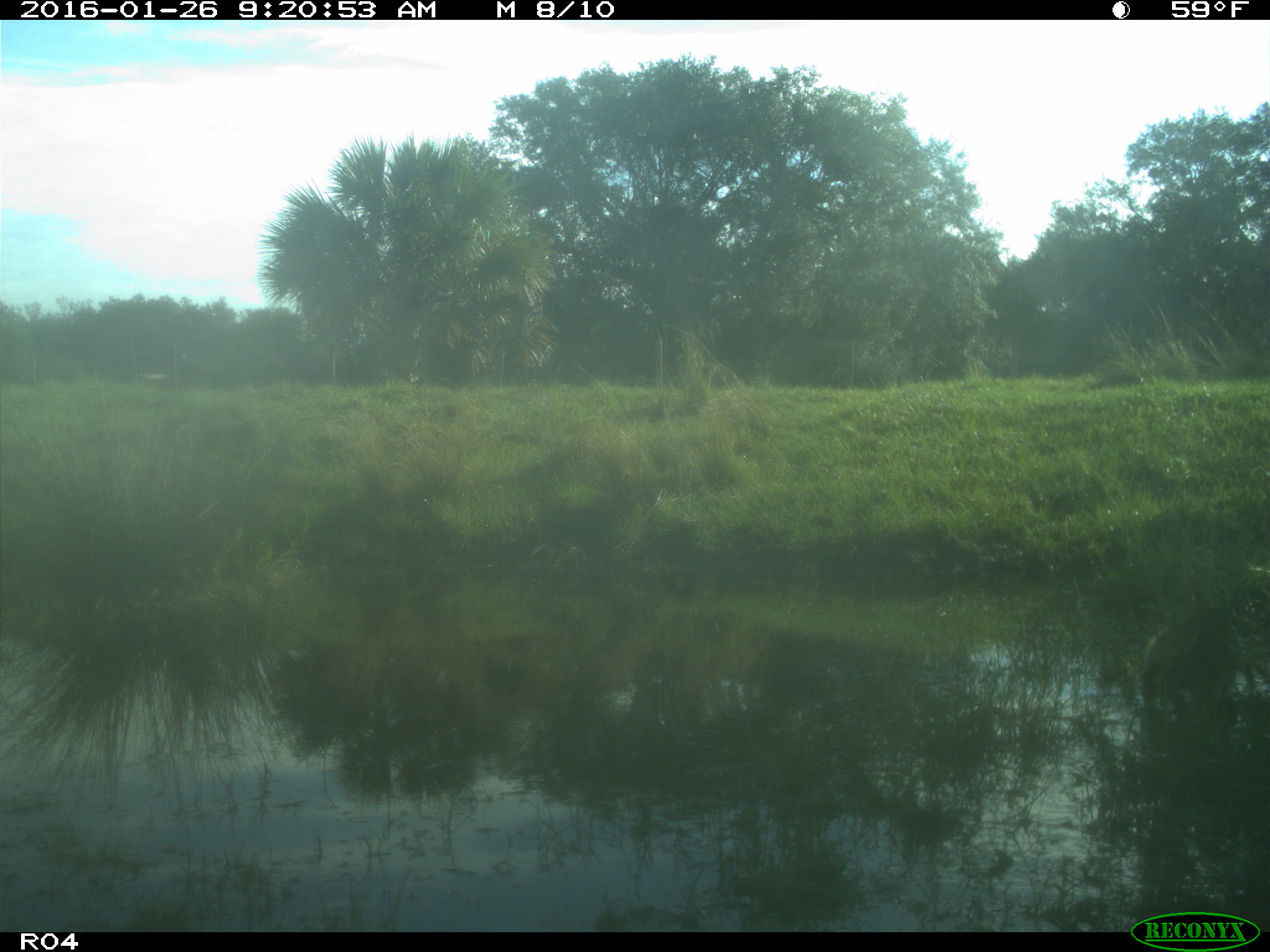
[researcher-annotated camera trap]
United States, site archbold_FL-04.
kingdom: Animalia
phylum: Chordata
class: Mammalia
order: Carnivora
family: Procyonidae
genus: Procyon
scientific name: Procyon lotor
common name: common raccoon